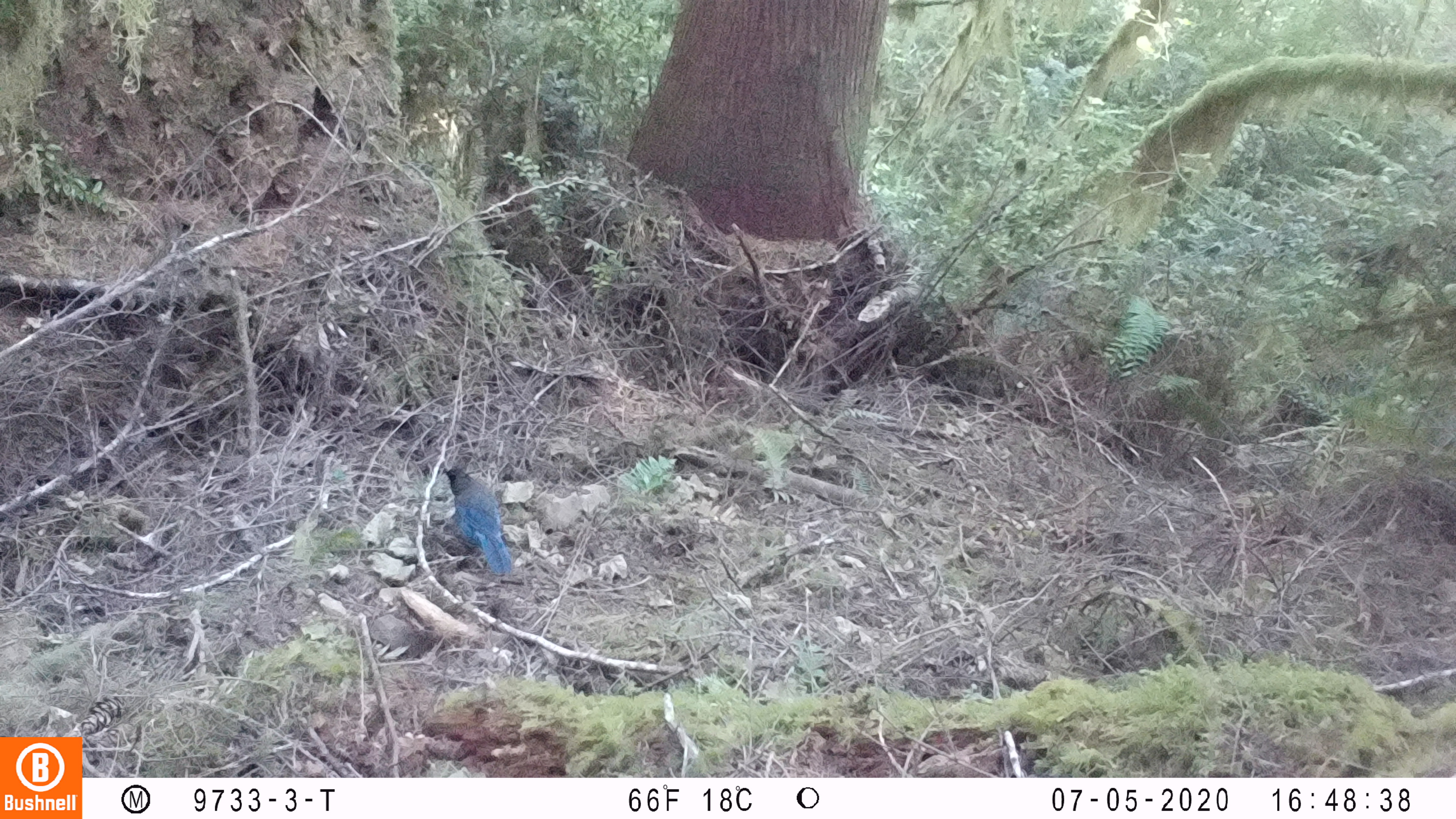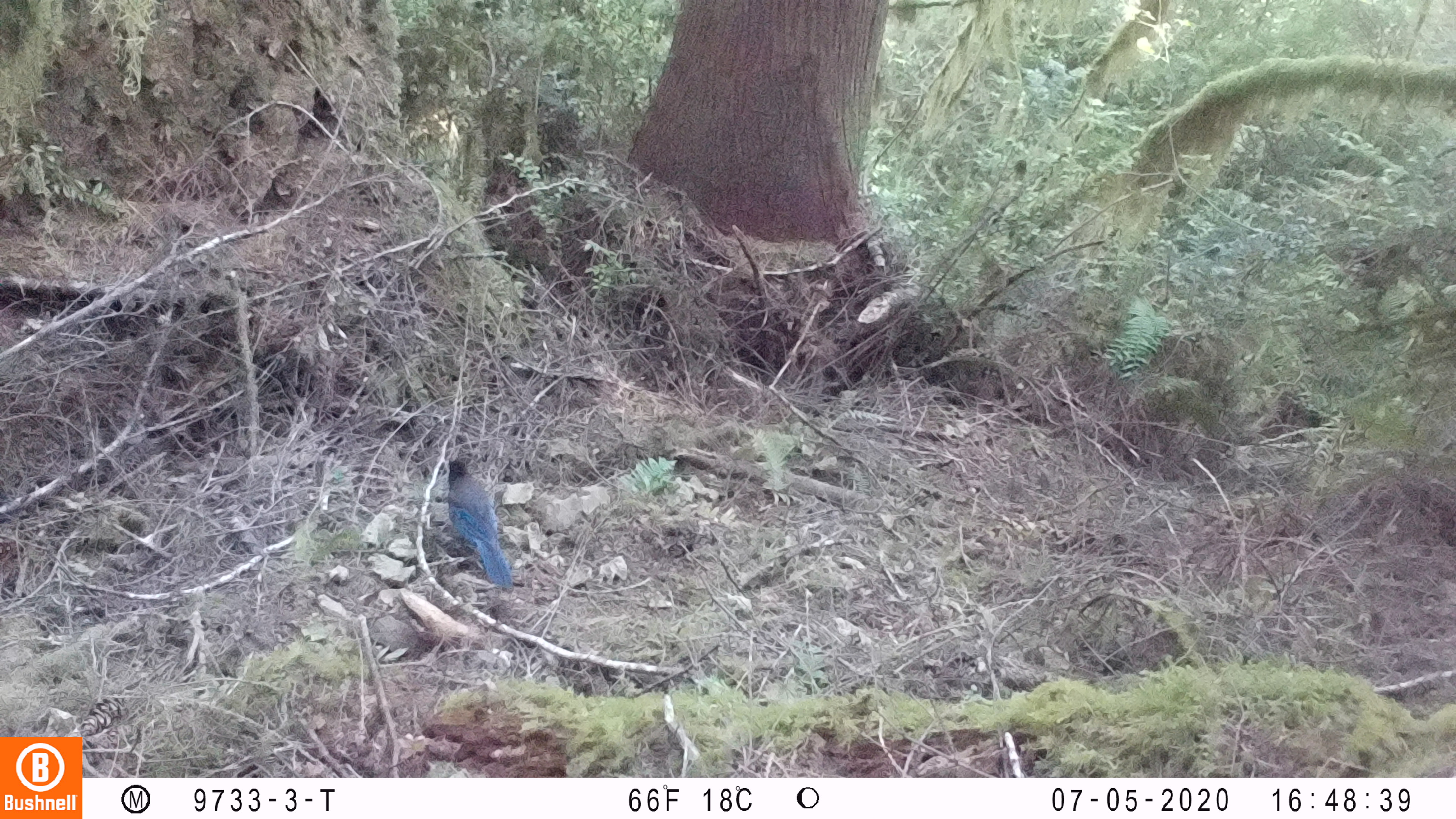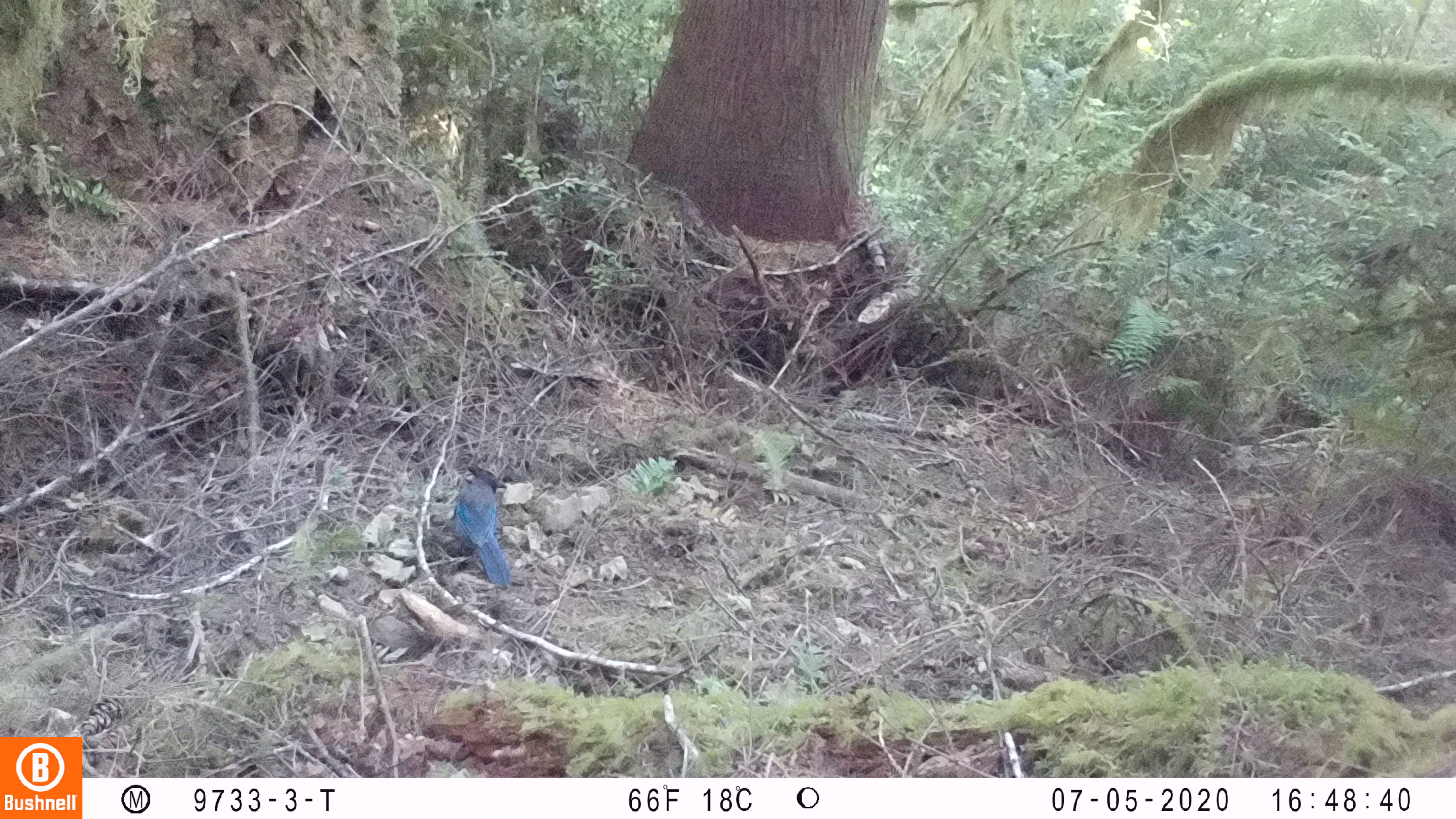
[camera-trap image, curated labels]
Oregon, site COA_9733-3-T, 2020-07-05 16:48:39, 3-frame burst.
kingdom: Animalia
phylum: Chordata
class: Aves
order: Passeriformes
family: Corvidae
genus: Cyanocitta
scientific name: Cyanocitta stelleri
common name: steller's jay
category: stellers jay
Stellers jay (steller's jay) (Cyanocitta stelleri).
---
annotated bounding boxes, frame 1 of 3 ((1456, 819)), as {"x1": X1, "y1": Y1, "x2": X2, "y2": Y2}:
stellers jay: {"x1": 441, "y1": 465, "x2": 512, "y2": 574}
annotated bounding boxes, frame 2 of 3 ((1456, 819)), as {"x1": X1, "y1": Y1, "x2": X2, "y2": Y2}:
stellers jay: {"x1": 444, "y1": 458, "x2": 514, "y2": 592}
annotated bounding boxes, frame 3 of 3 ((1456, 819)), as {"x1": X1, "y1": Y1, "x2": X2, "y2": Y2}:
stellers jay: {"x1": 450, "y1": 465, "x2": 508, "y2": 593}